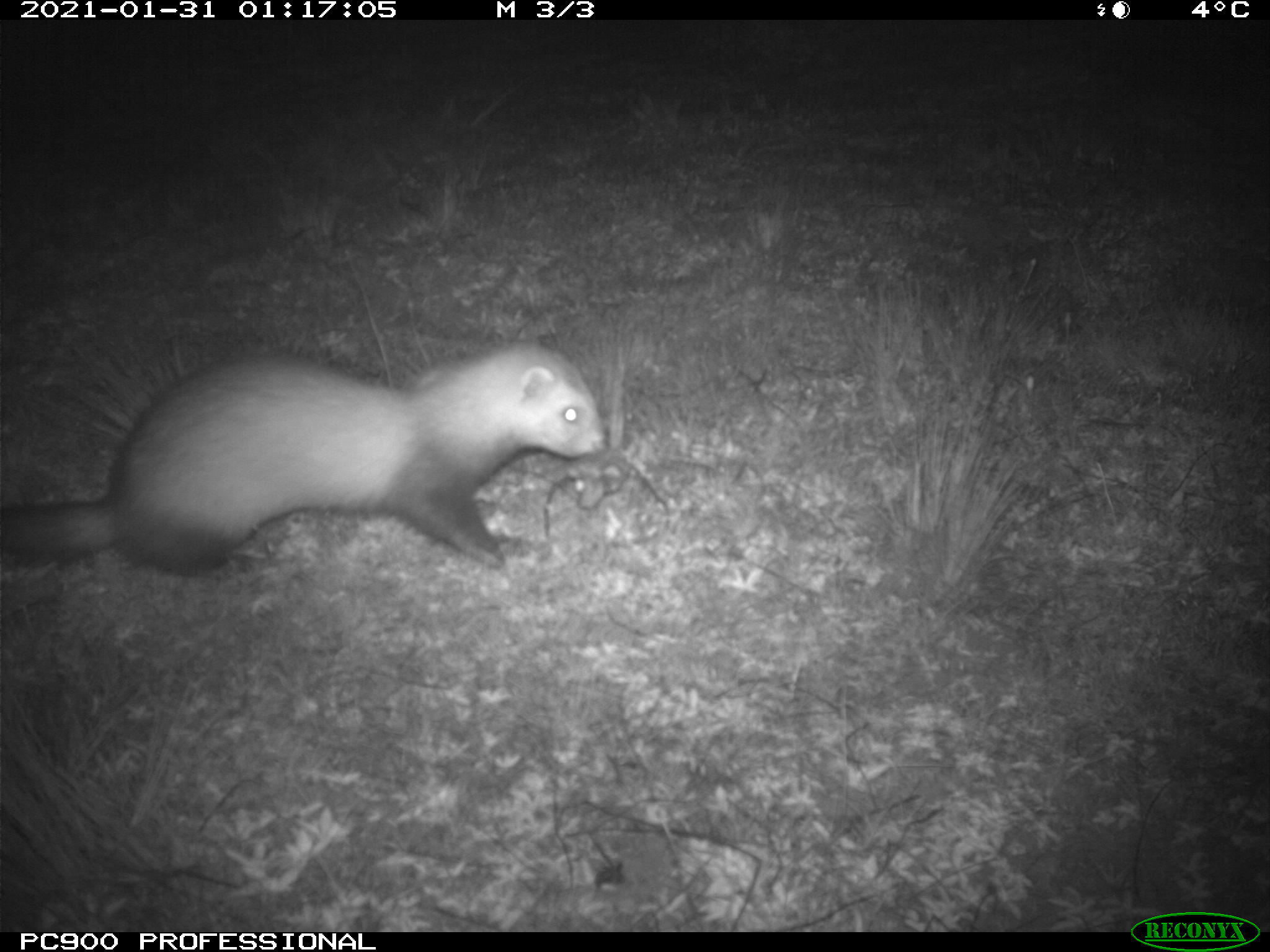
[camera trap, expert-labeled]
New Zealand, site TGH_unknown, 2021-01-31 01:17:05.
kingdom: Animalia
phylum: Chordata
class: Mammalia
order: Carnivora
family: Mustelidae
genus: Mustela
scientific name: Mustela furo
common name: ferret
Ferret (Mustela furo).